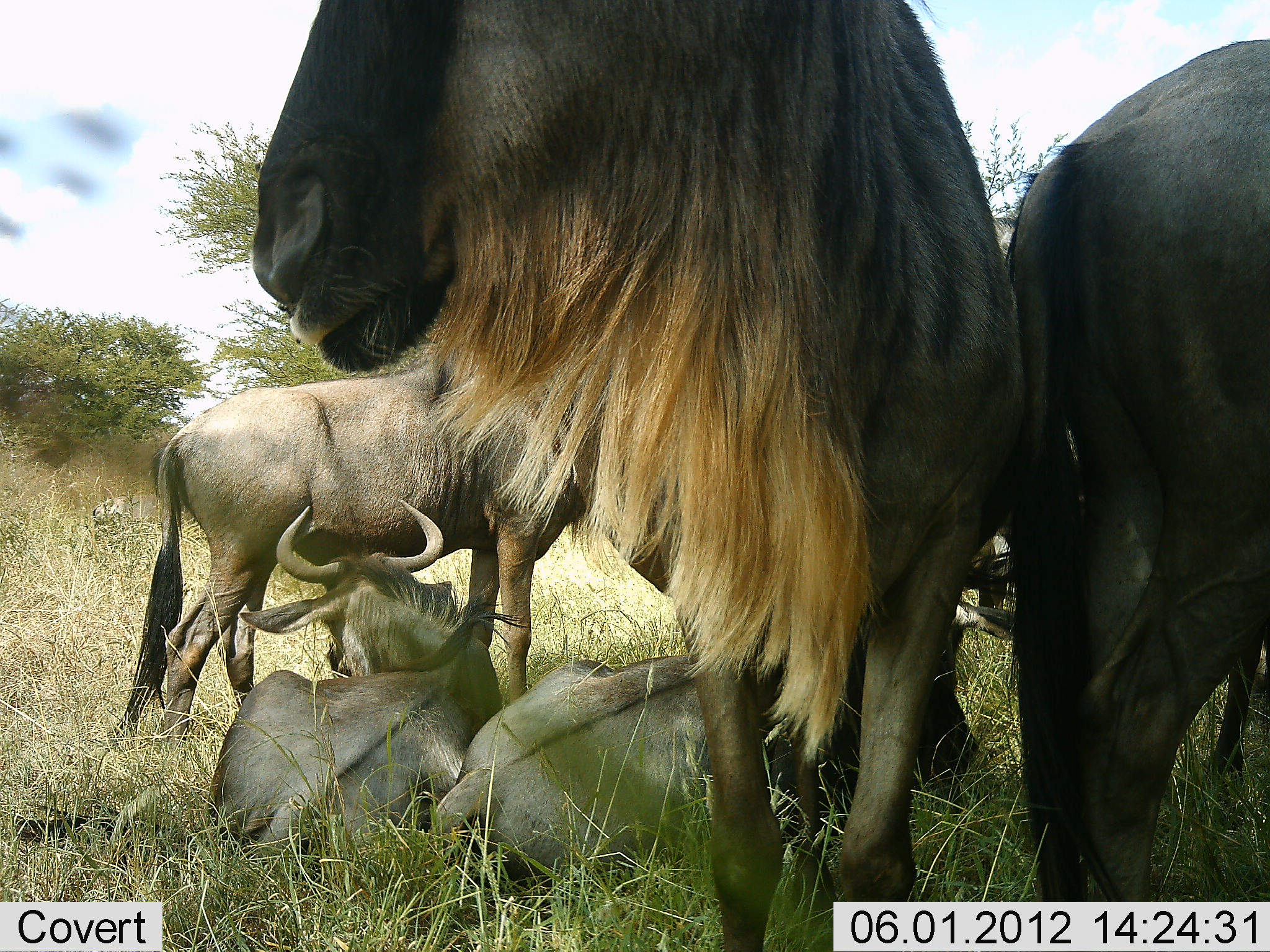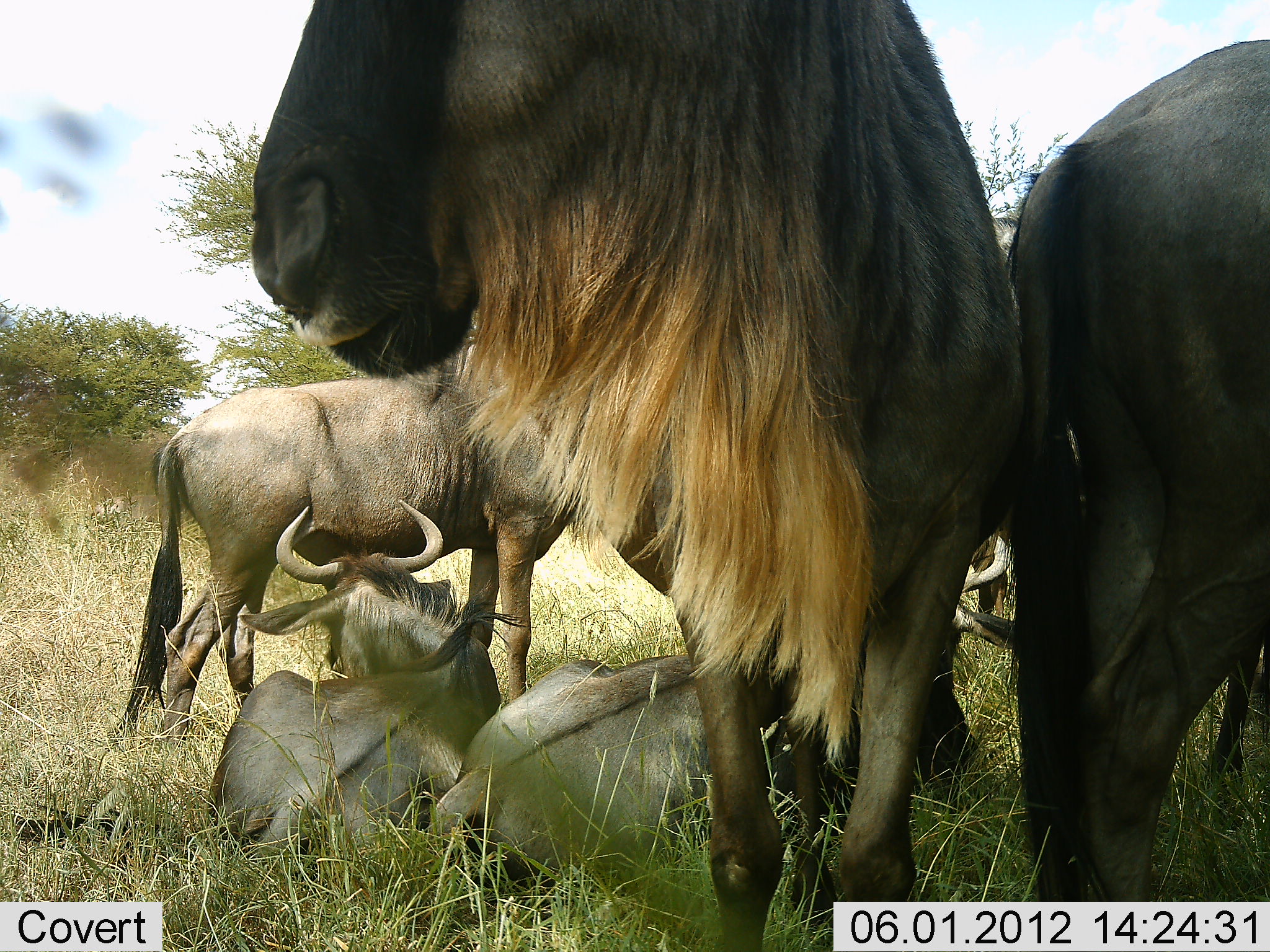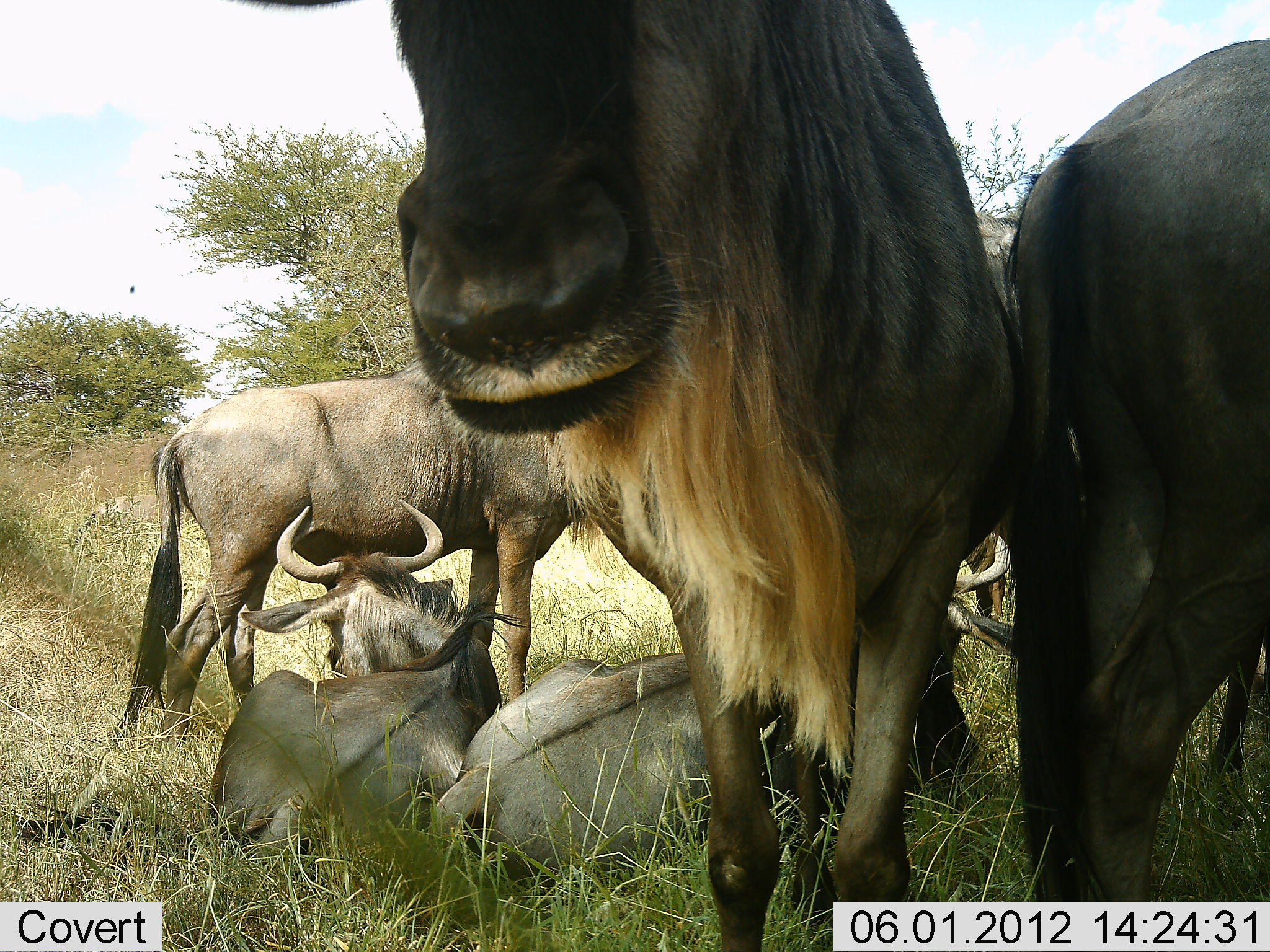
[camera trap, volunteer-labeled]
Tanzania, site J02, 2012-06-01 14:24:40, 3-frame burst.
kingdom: Animalia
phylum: Chordata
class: Mammalia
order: Artiodactyla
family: Bovidae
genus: Connochaetes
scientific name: Connochaetes taurinus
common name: blue wildebeest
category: wildebeest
Wildebeest (blue wildebeest) (Connochaetes taurinus), count 6. Behavior (volunteer vote fractions): standing 90%, resting 90%, moving 0%, interacting 0%. Young present (vote fraction): 10%. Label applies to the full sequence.